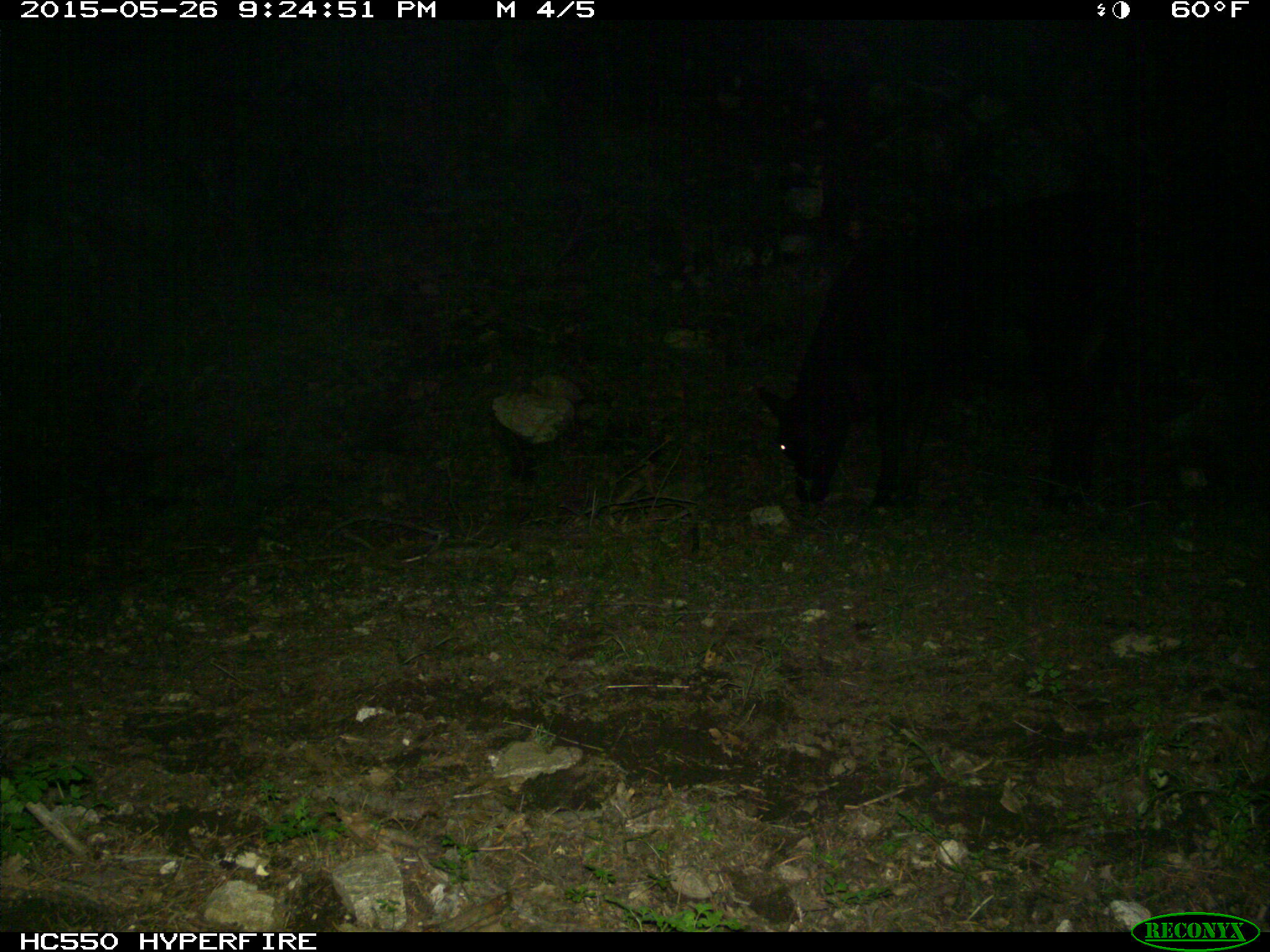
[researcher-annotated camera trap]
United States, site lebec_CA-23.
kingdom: Animalia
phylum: Chordata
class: Mammalia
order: Artiodactyla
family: Bovidae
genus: Bos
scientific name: Bos taurus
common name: domestic cow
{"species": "Bos taurus (domestic cow)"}